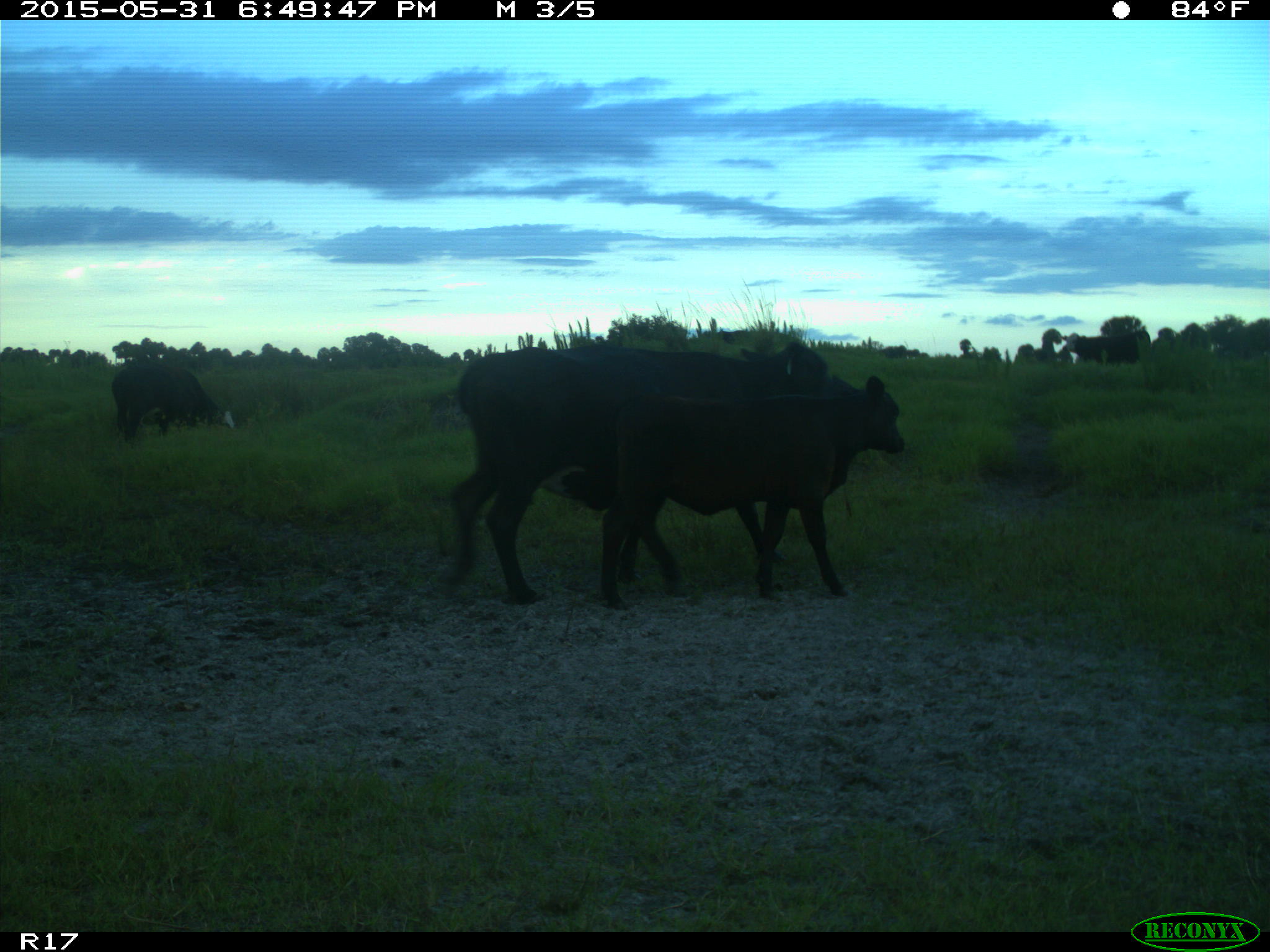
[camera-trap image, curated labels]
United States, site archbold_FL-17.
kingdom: Animalia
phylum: Chordata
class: Mammalia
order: Artiodactyla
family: Bovidae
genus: Bos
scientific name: Bos taurus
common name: domestic cow